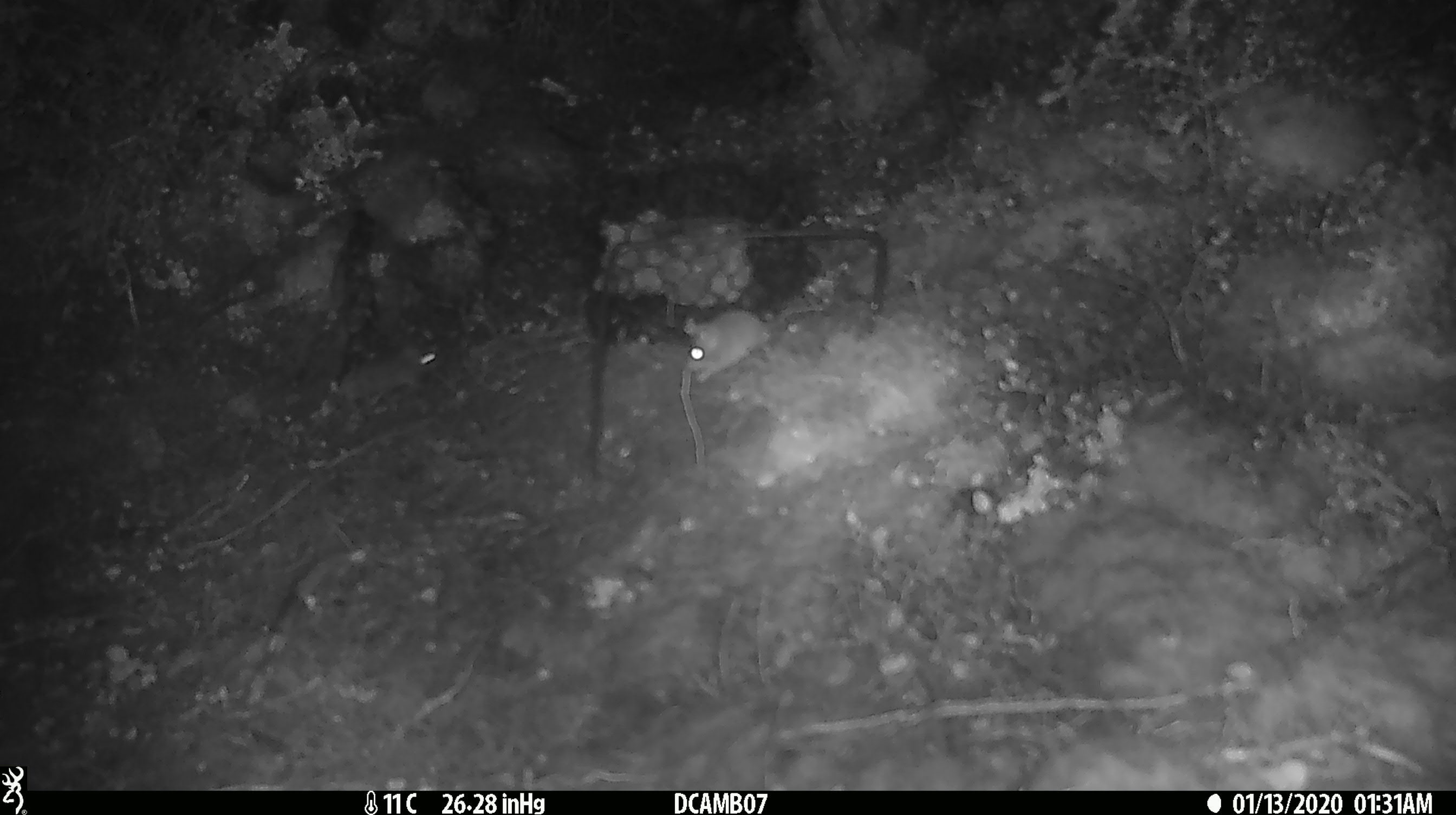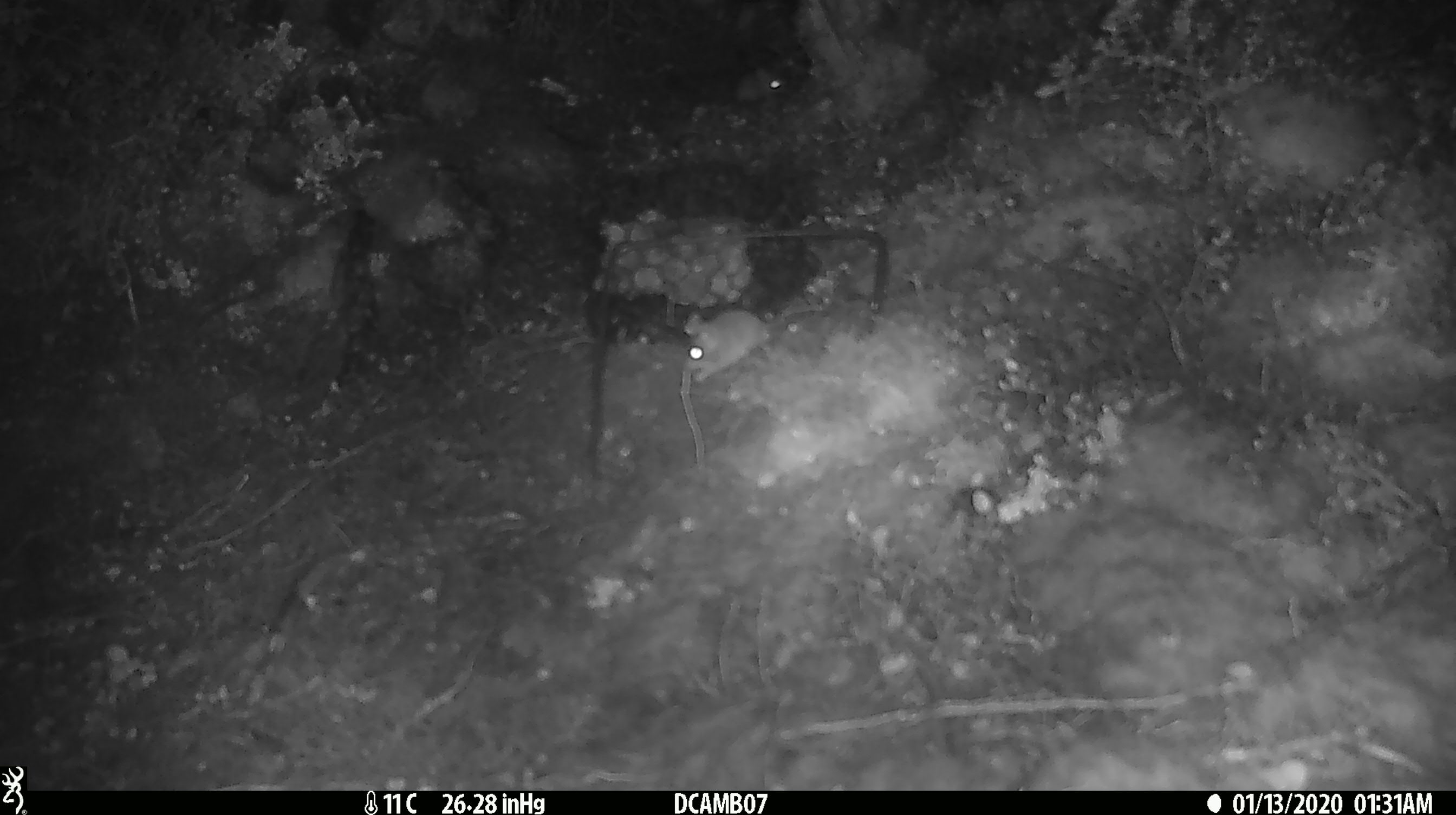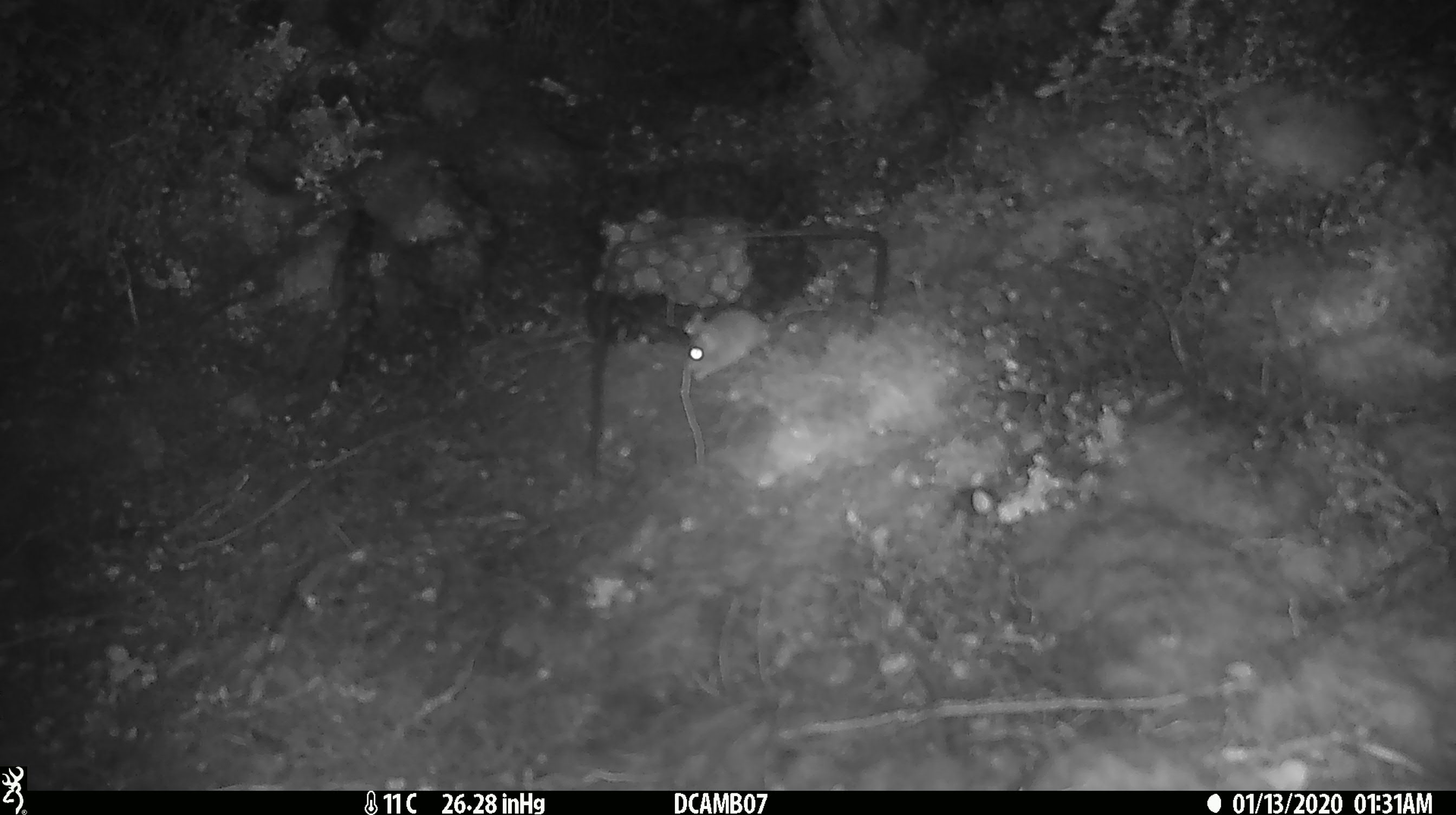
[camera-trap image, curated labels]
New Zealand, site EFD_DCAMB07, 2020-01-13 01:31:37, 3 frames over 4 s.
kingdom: Animalia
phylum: Chordata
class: Mammalia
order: Rodentia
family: Muridae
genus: Mus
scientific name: Mus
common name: mouse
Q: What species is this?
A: Mouse (Mus).